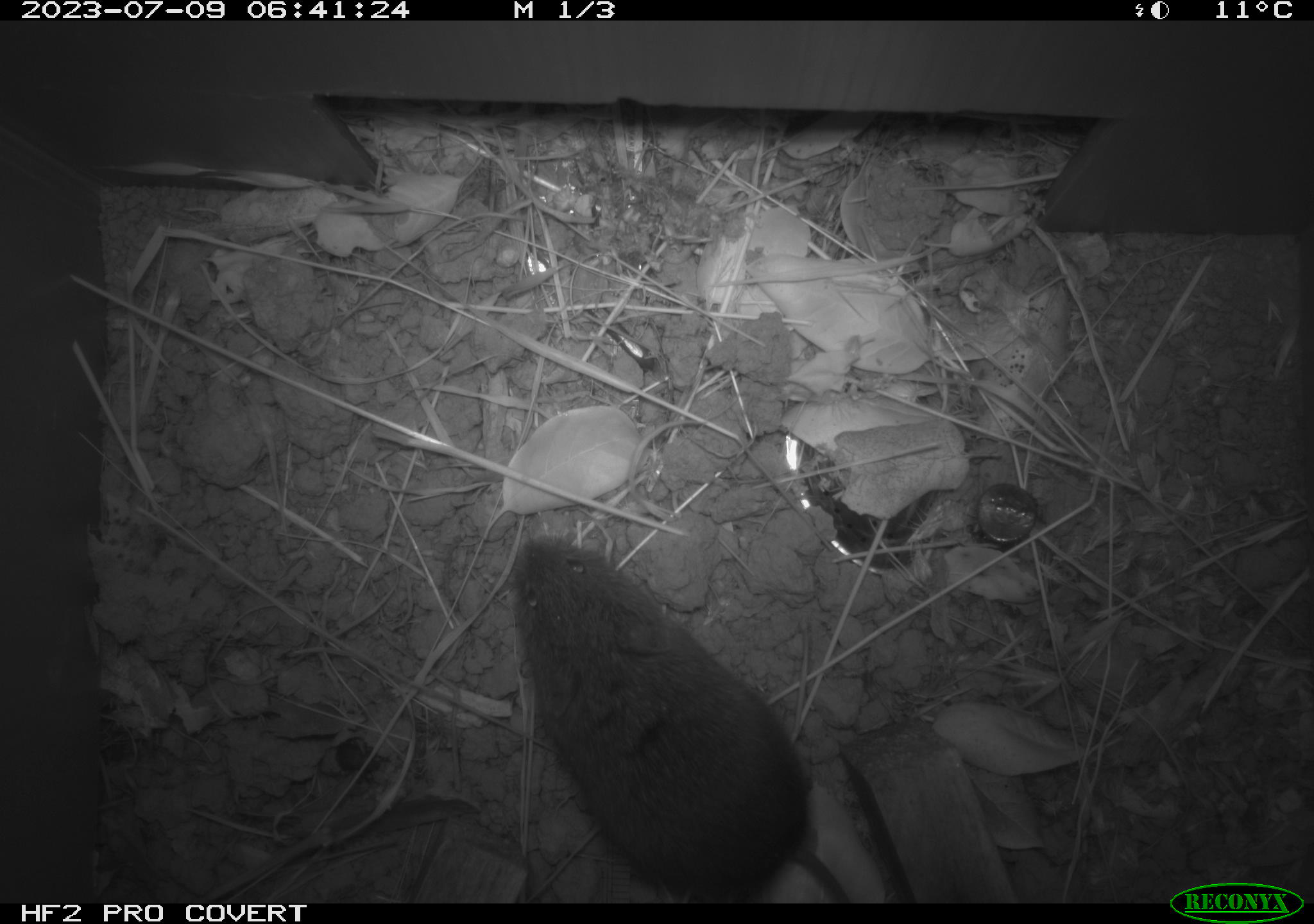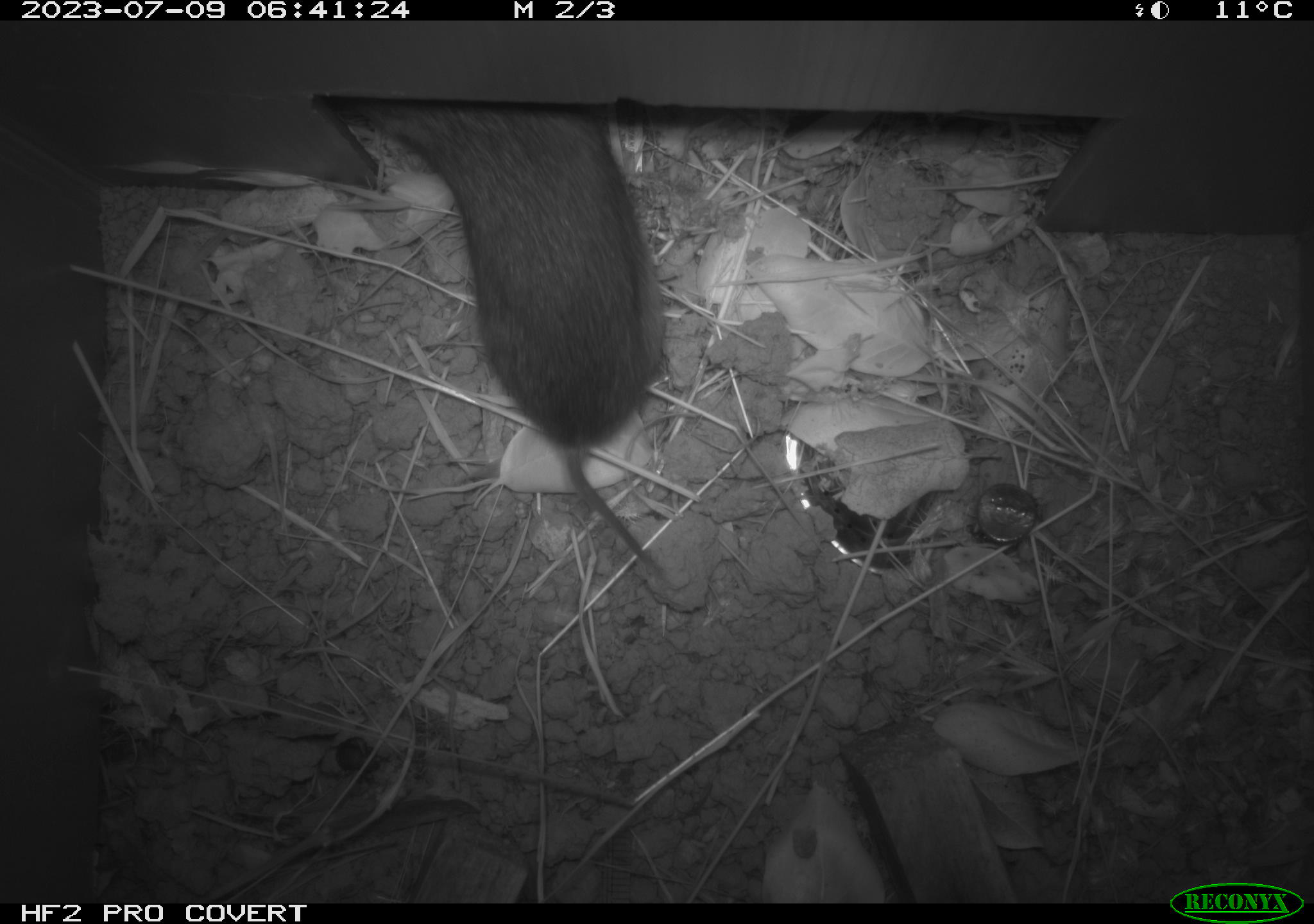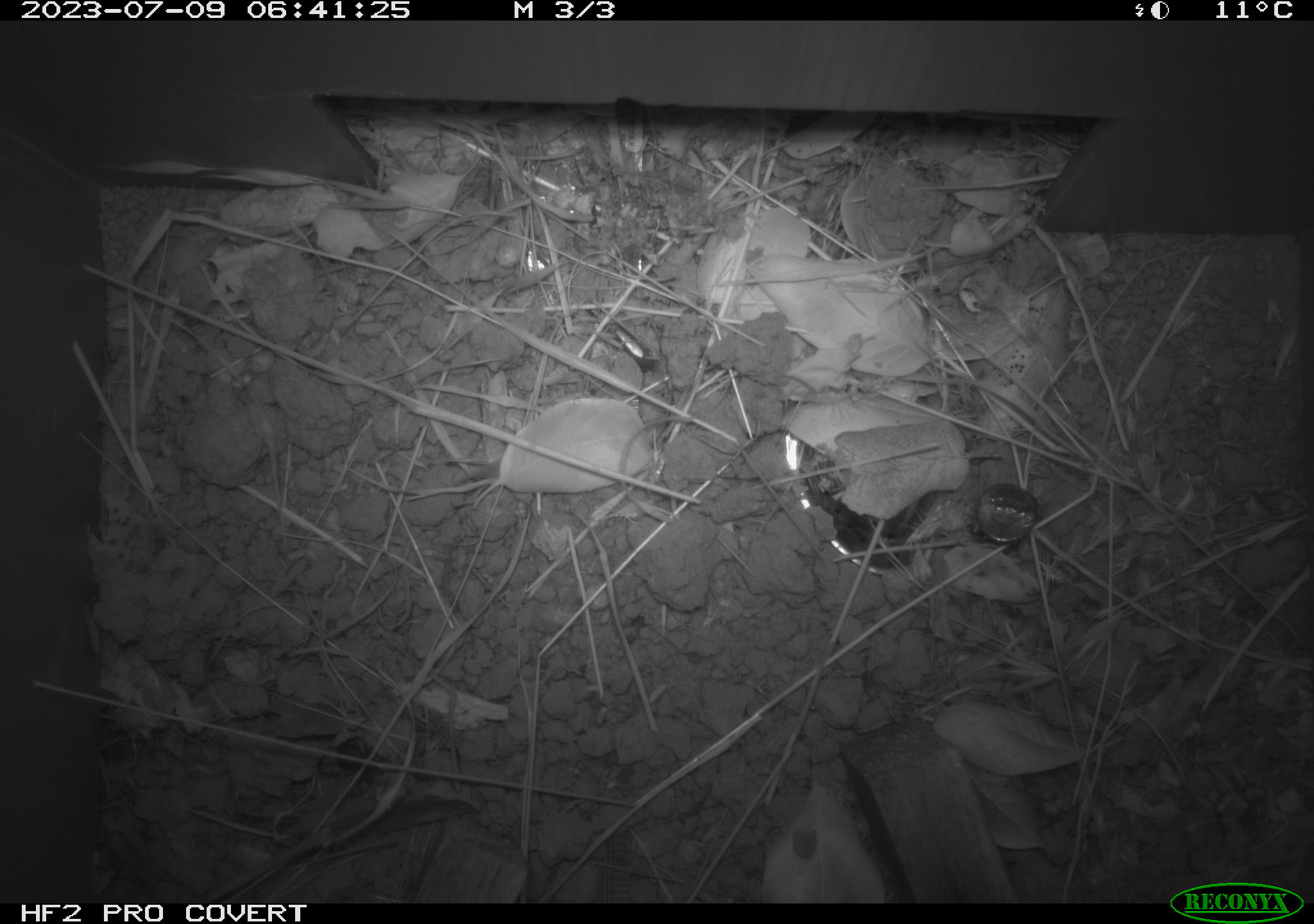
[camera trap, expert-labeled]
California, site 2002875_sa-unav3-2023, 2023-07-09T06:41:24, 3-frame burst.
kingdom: Animalia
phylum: Chordata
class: Mammalia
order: Rodentia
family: Cricetidae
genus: Microtus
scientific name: Microtus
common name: meadow vole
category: microtus species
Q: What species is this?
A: Microtus species (meadow vole) (Microtus).